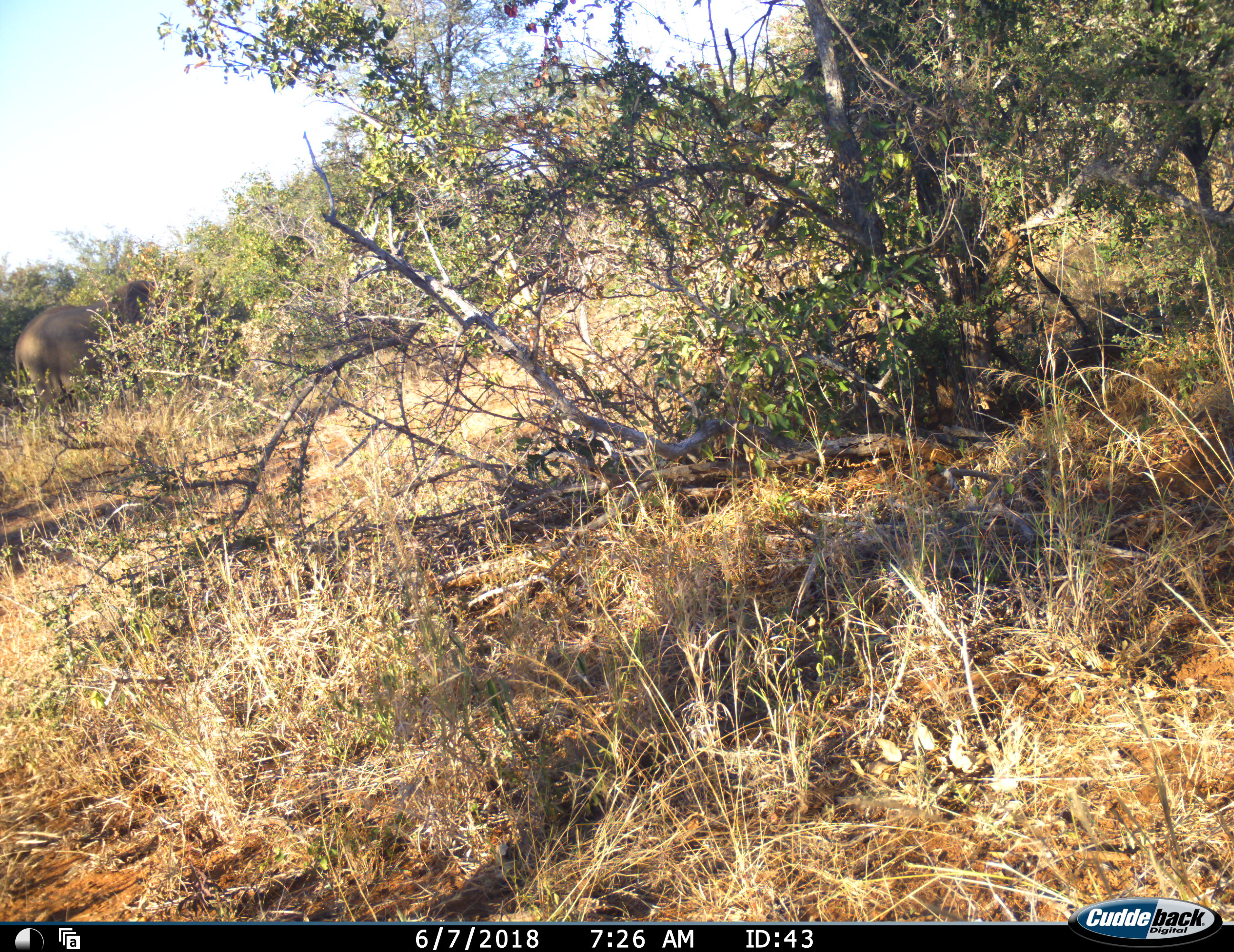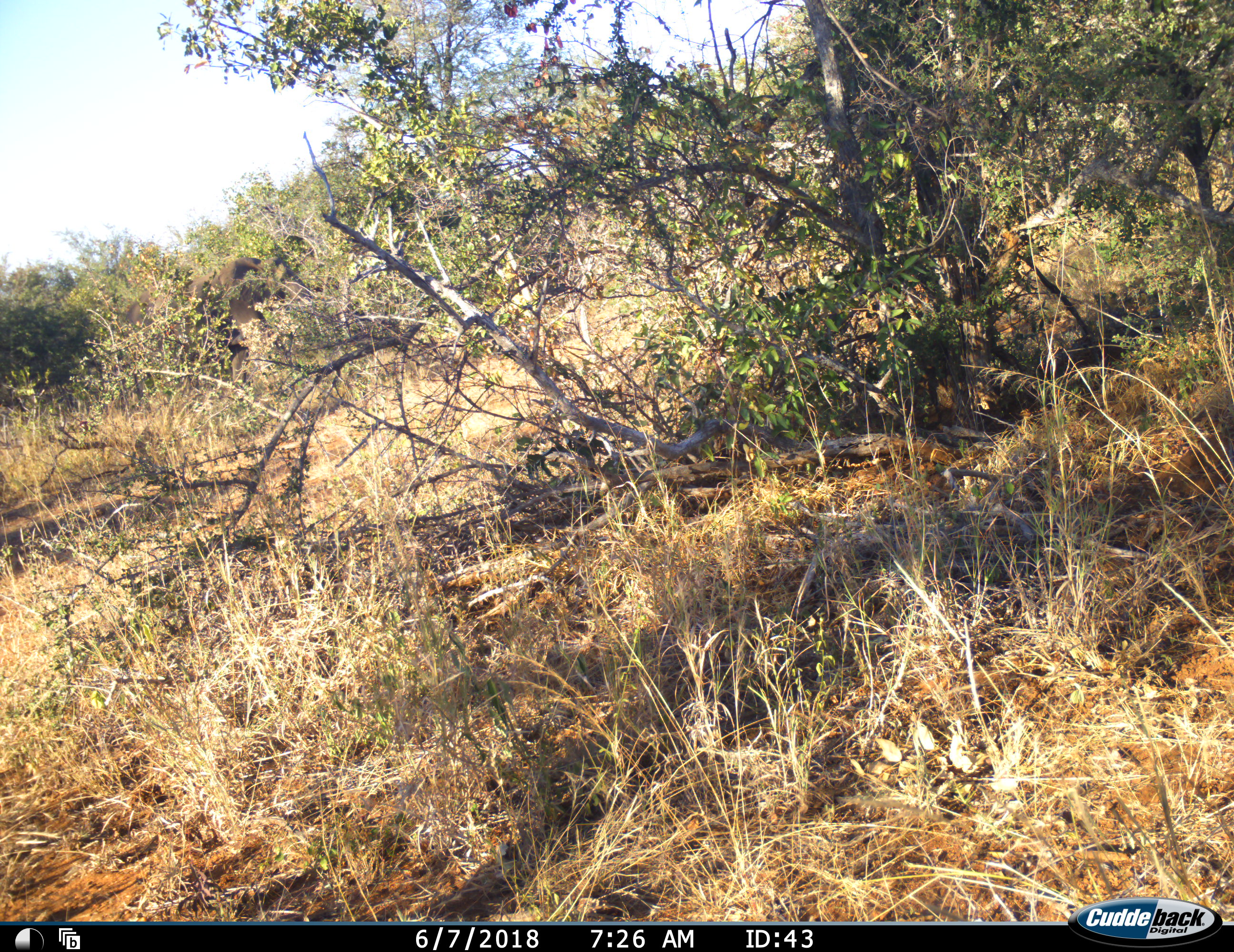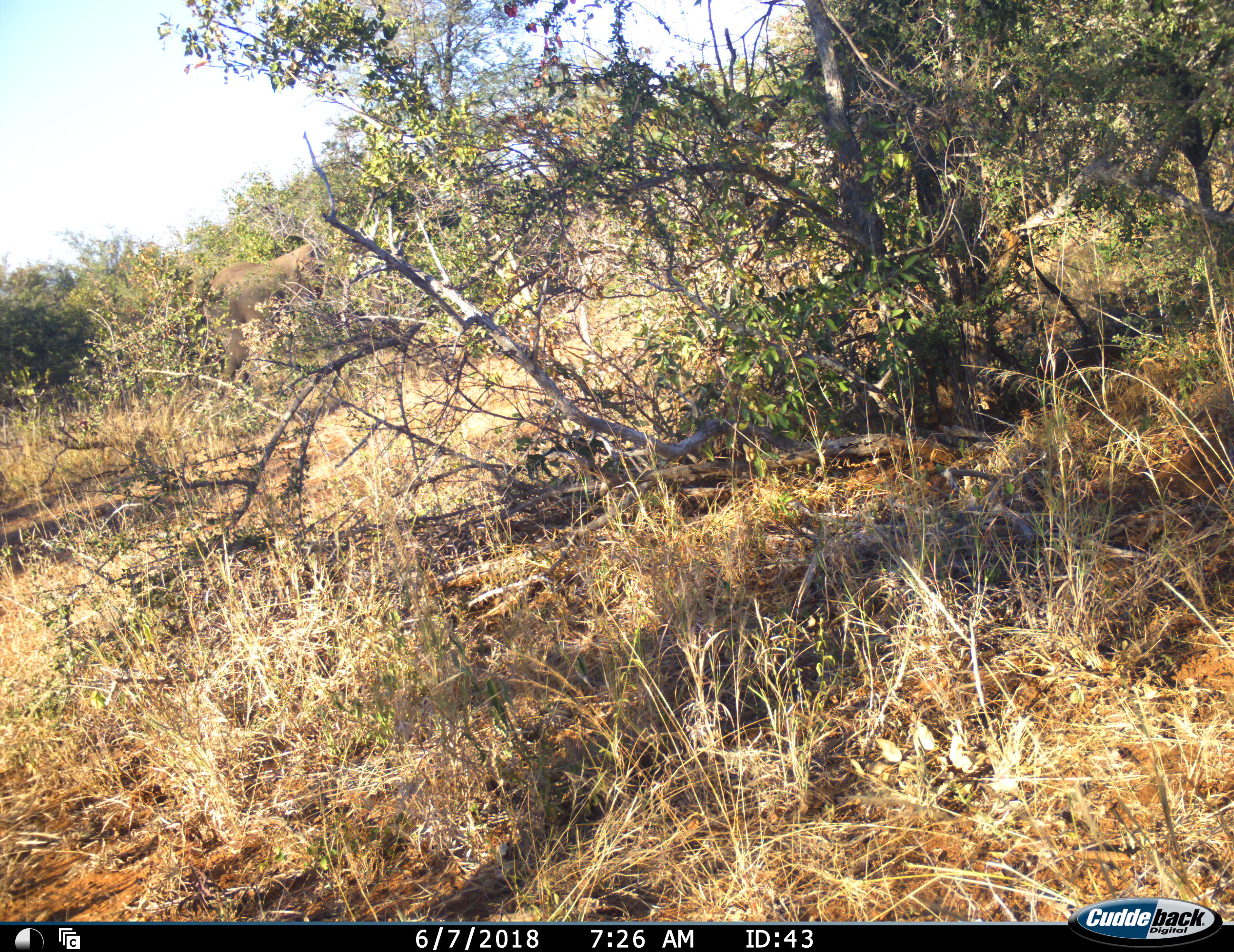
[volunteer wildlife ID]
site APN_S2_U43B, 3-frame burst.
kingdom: Animalia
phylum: Chordata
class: Mammalia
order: Proboscidea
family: Elephantidae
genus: Loxodonta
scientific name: Loxodonta africana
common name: african bush elephant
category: elephant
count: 1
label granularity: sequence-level